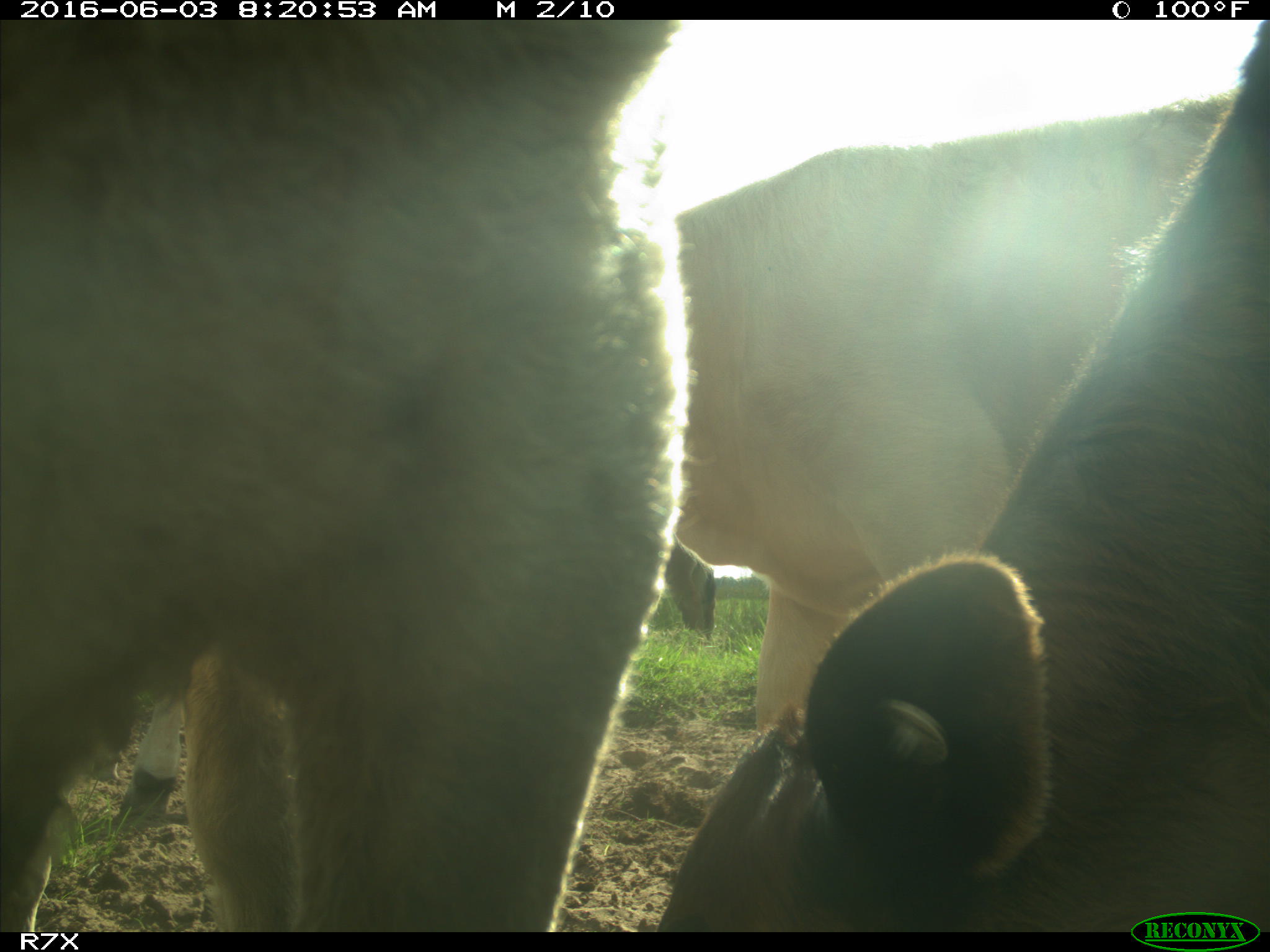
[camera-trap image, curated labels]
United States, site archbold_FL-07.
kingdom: Animalia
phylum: Chordata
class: Mammalia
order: Artiodactyla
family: Bovidae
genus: Bos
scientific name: Bos taurus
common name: domestic cow